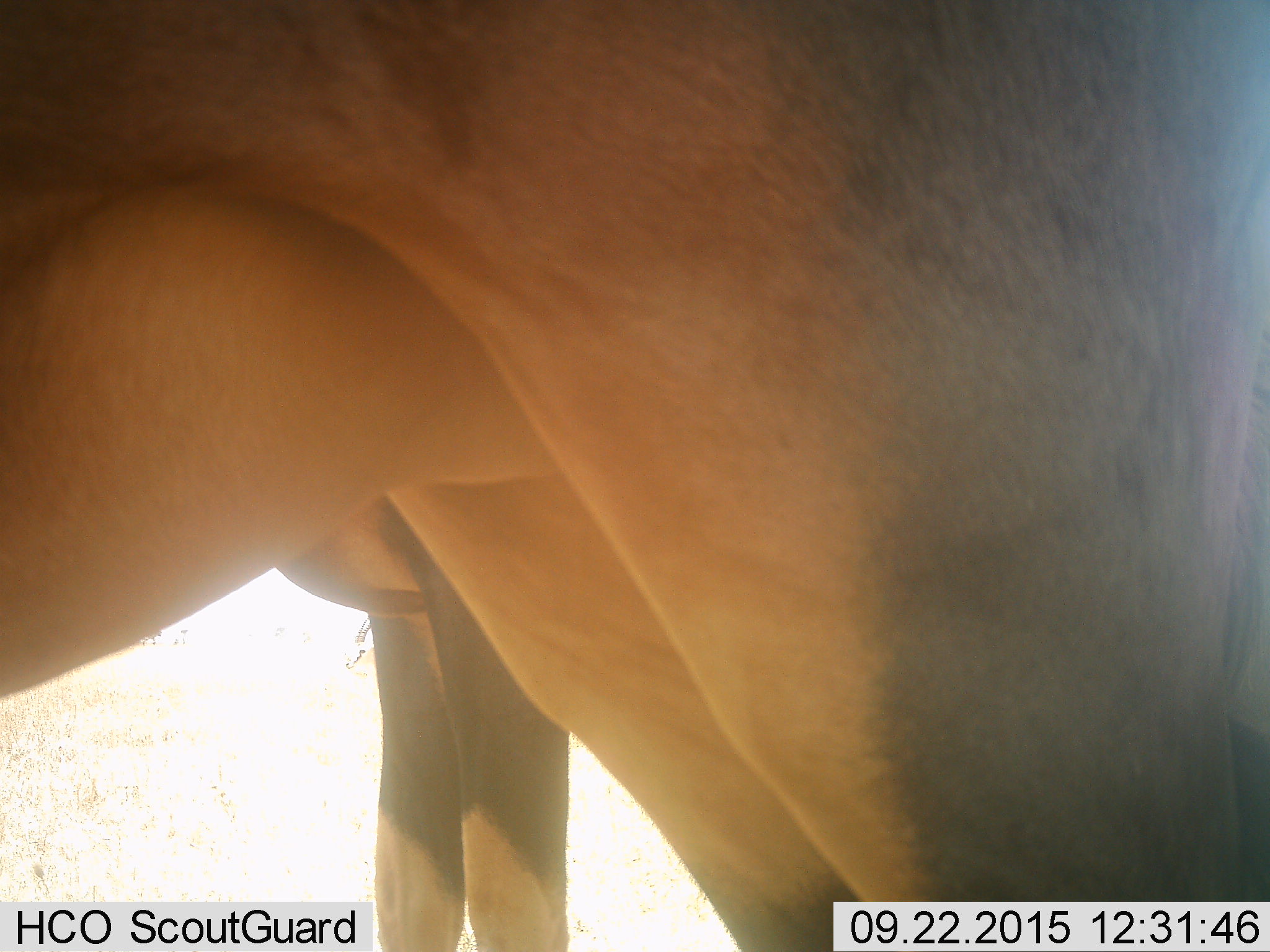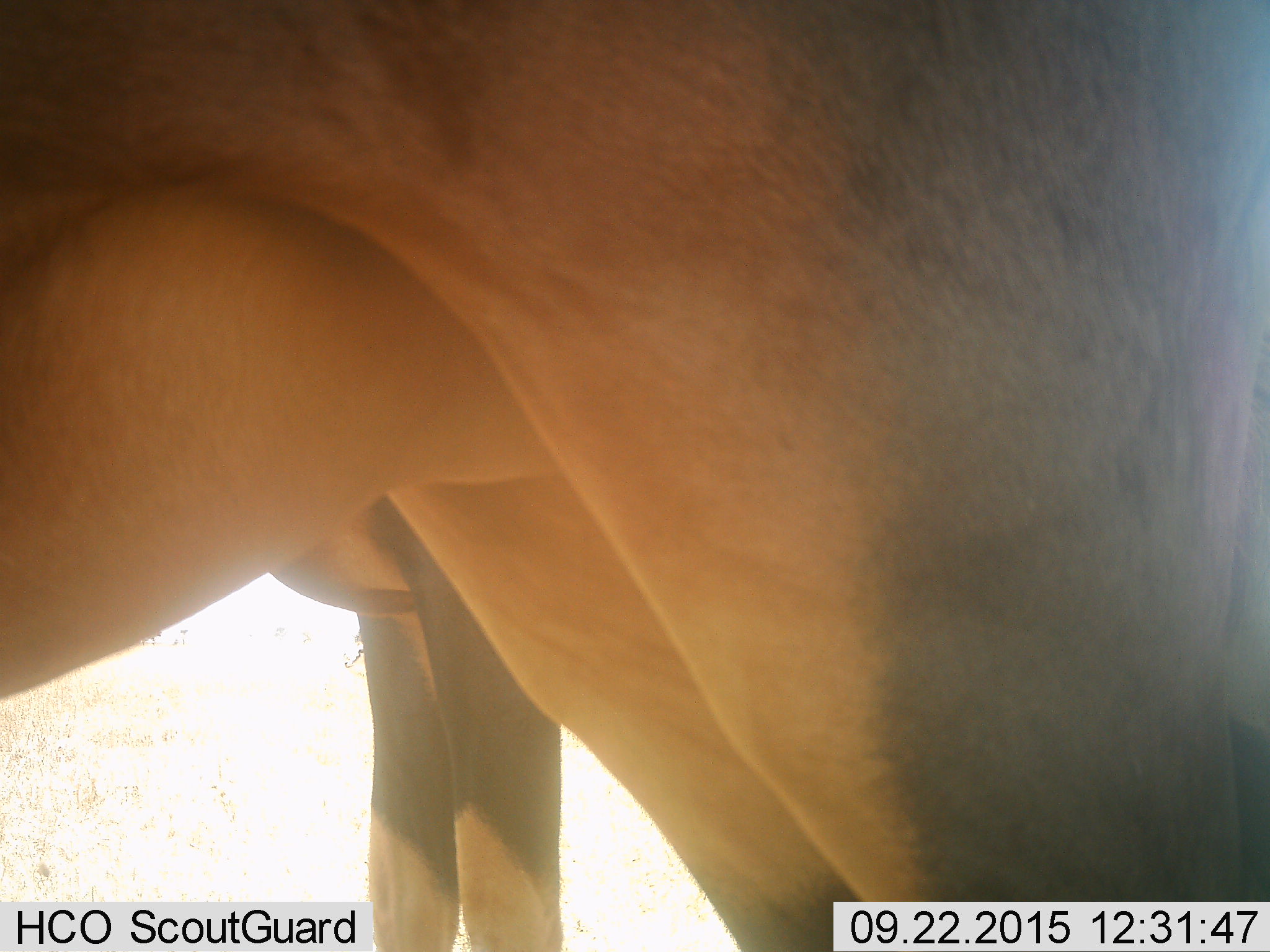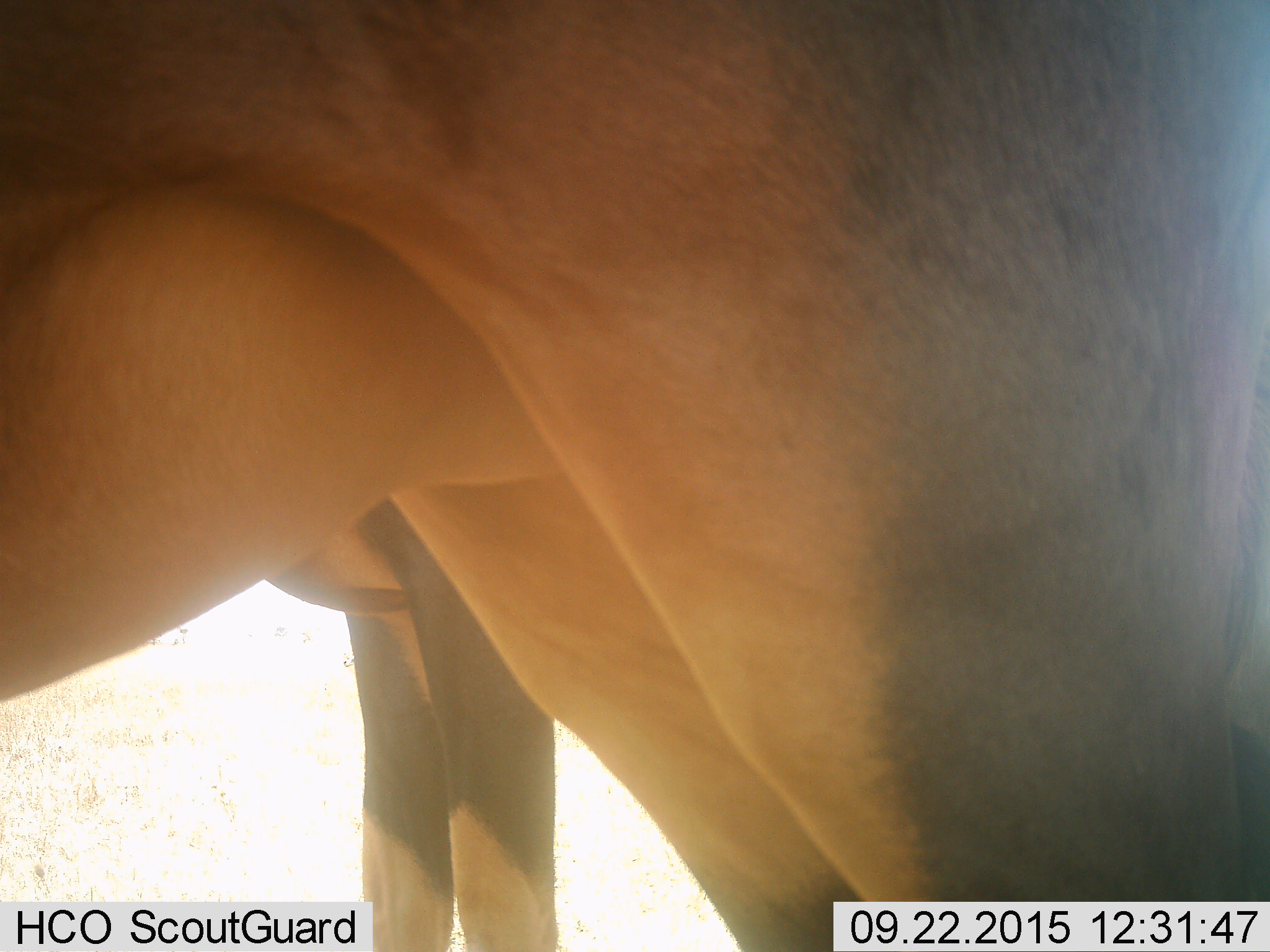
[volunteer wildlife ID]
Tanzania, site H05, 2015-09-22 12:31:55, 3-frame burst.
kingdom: Animalia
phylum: Chordata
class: Mammalia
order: Artiodactyla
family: Bovidae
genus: Damaliscus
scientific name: Damaliscus lunatus jimela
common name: topi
Topi (Damaliscus lunatus jimela), count 2. Behavior (volunteer vote fractions): standing 100%, resting 0%, moving 0%, interacting 0%. Young present (vote fraction): 33%. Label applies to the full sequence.